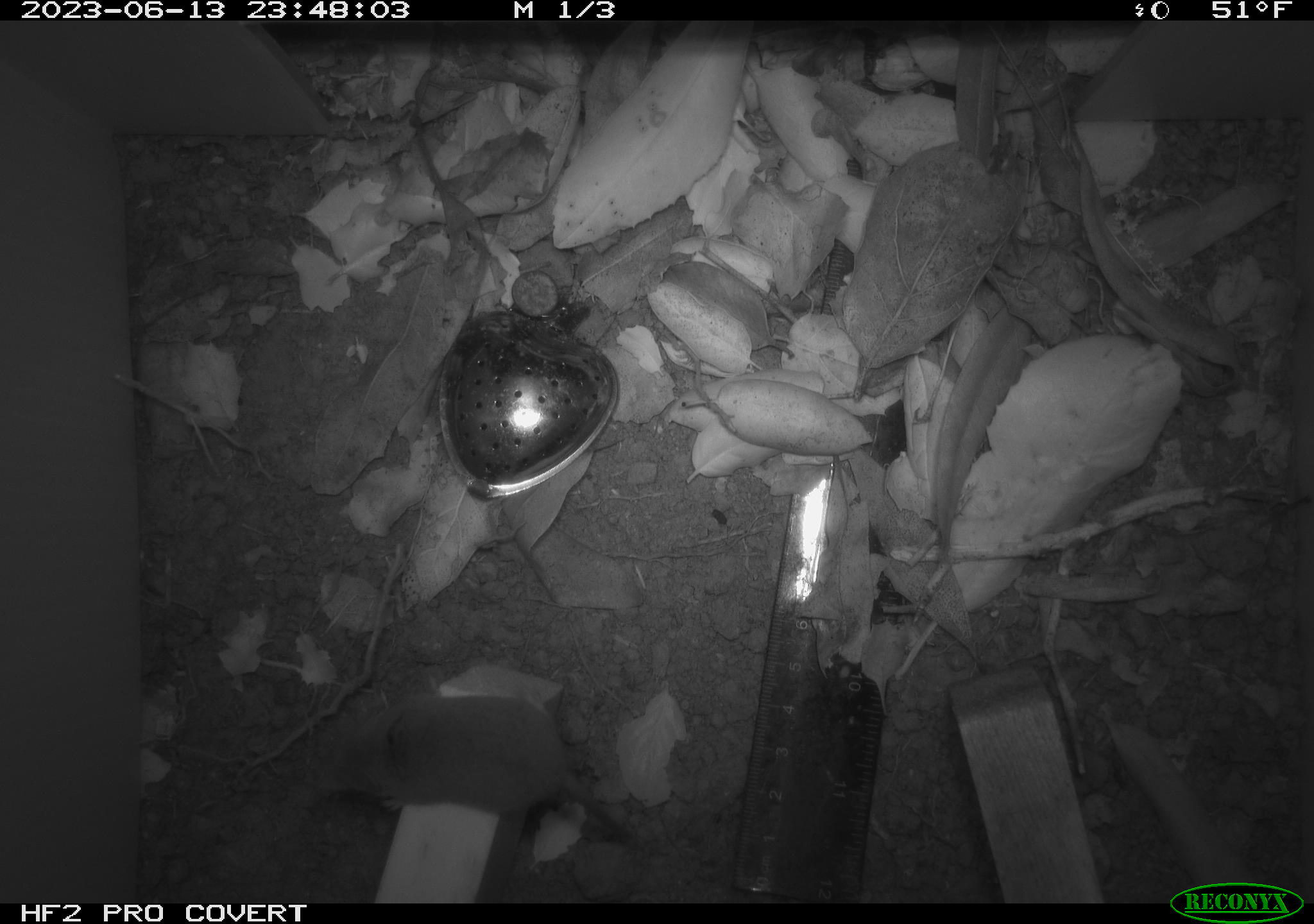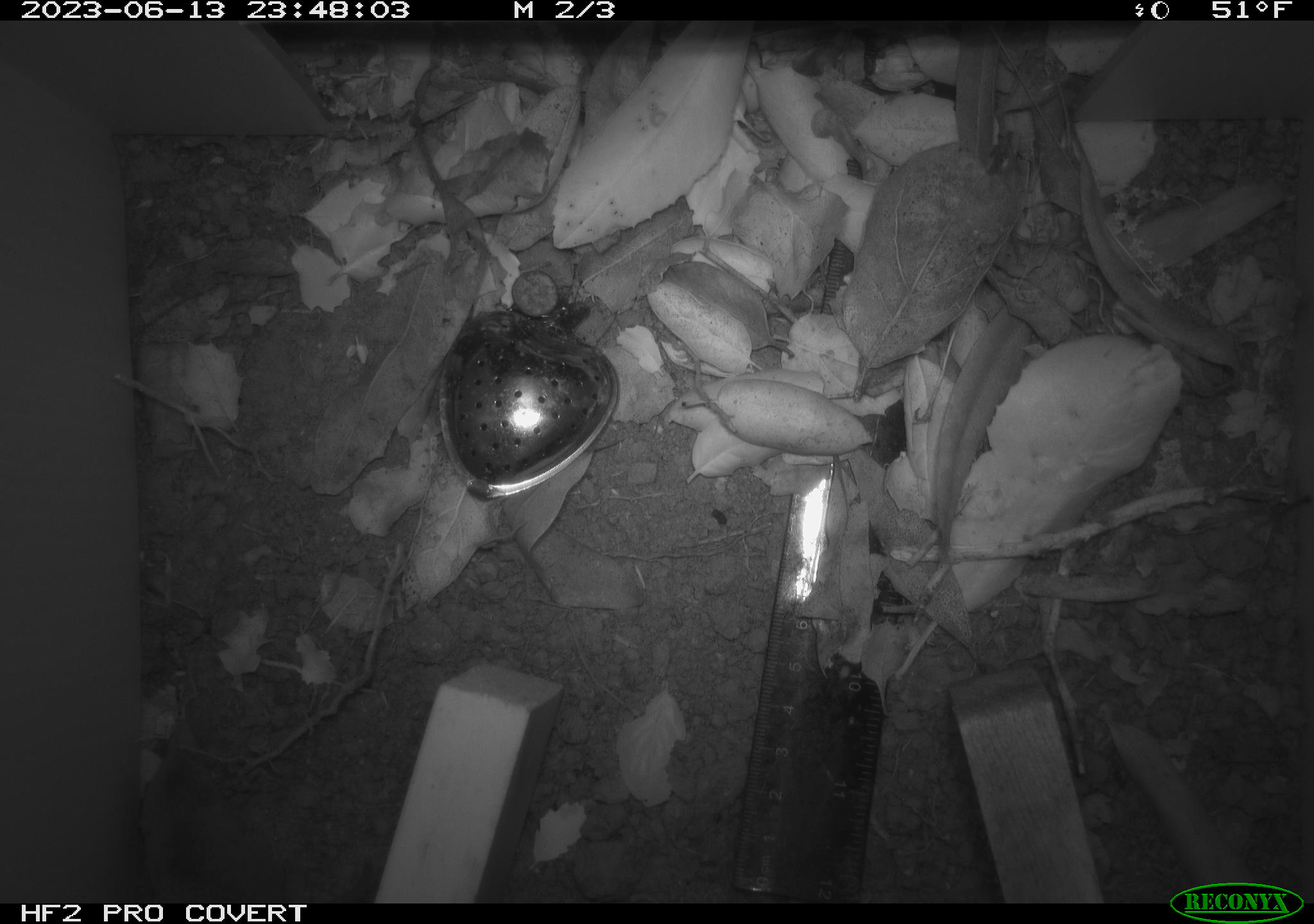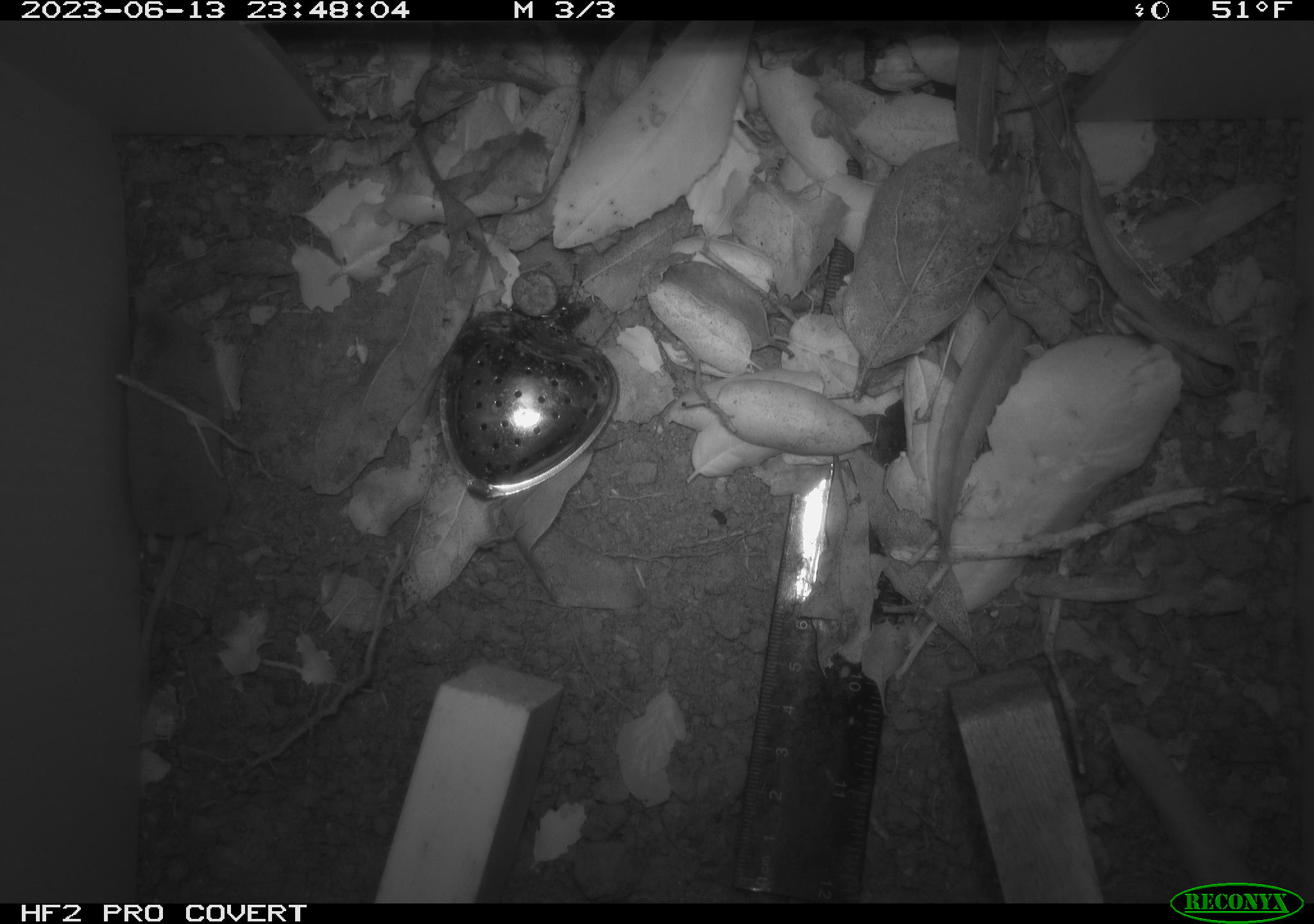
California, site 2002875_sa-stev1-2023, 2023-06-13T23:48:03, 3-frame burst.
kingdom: Animalia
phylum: Chordata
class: Mammalia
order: Eulipotyphla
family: Soricidae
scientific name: Soricidae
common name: shrews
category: soricidae family